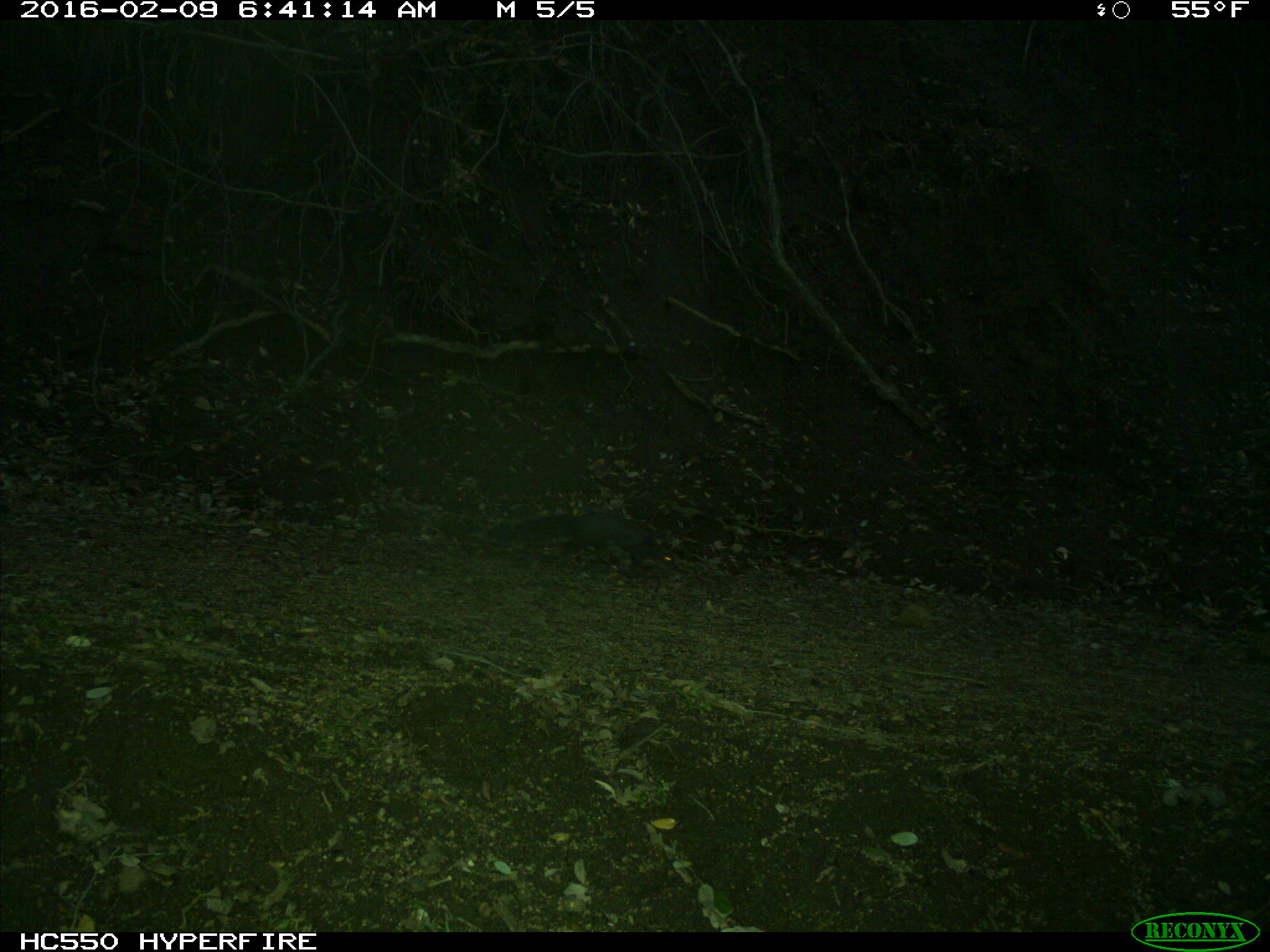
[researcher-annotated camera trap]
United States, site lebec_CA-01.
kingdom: Animalia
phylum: Chordata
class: Mammalia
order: Rodentia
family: Sciuridae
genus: Sciurus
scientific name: Sciurus carolinensis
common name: eastern gray squirrel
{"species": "Sciurus carolinensis (eastern gray squirrel)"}